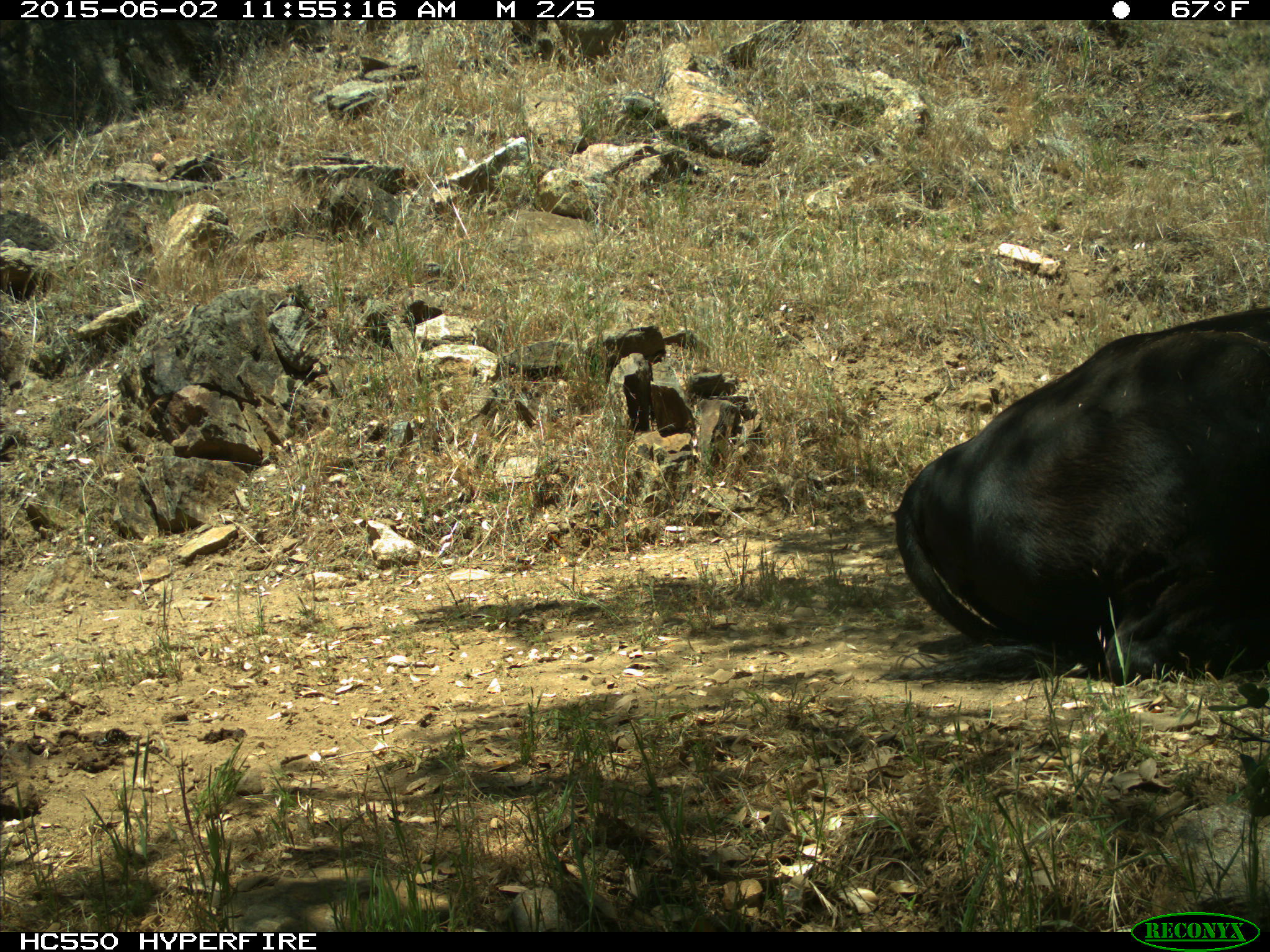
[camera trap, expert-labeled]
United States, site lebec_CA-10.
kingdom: Animalia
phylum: Chordata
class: Mammalia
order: Artiodactyla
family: Bovidae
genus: Bos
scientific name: Bos taurus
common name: domestic cow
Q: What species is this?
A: Bos taurus (domestic cow).